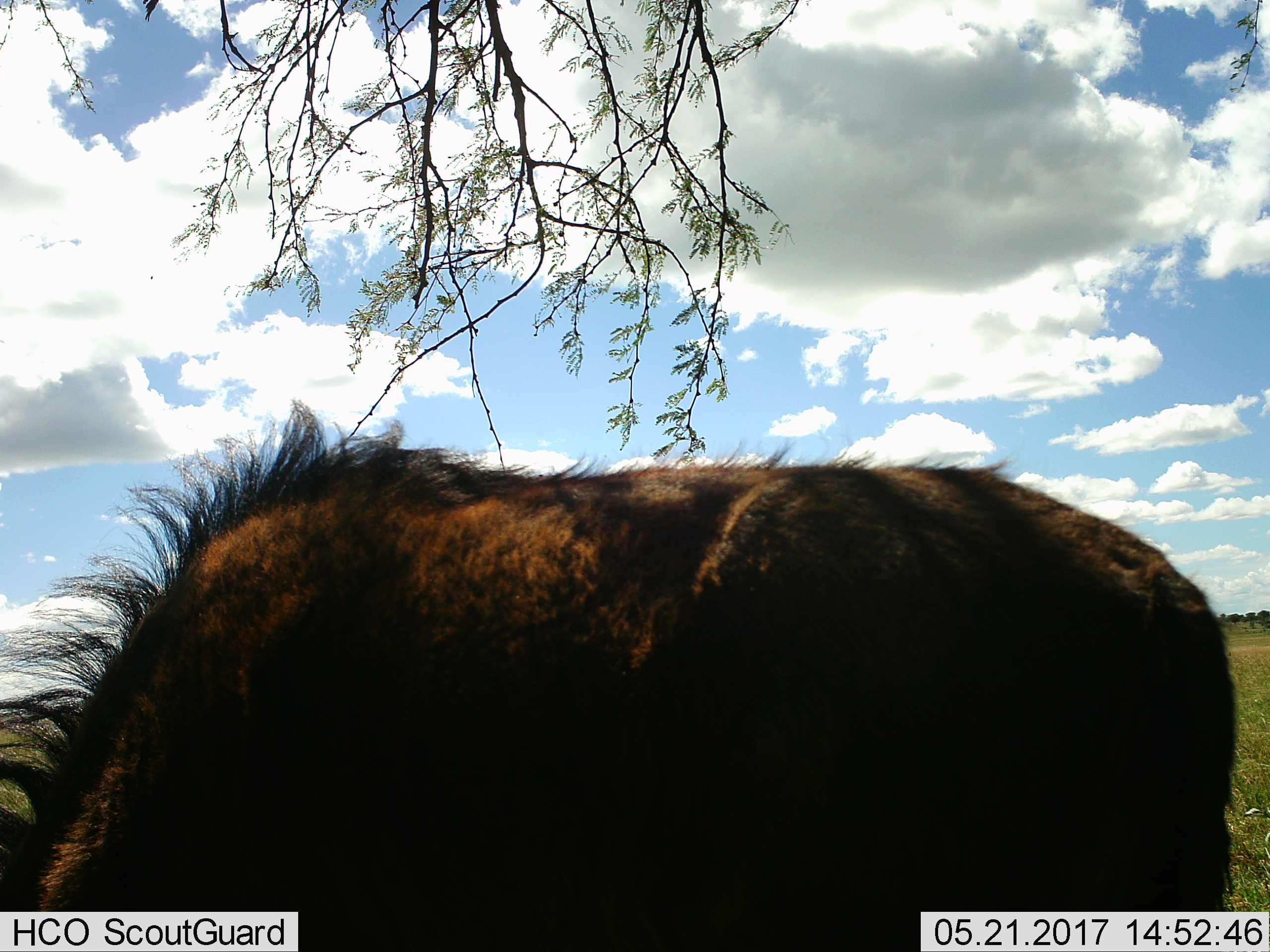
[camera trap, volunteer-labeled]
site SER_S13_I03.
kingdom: Animalia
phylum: Chordata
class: Mammalia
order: Artiodactyla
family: Bovidae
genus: Connochaetes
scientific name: Connochaetes taurinus taurinus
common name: blue wildebeest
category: wildebeestblue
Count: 1.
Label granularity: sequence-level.